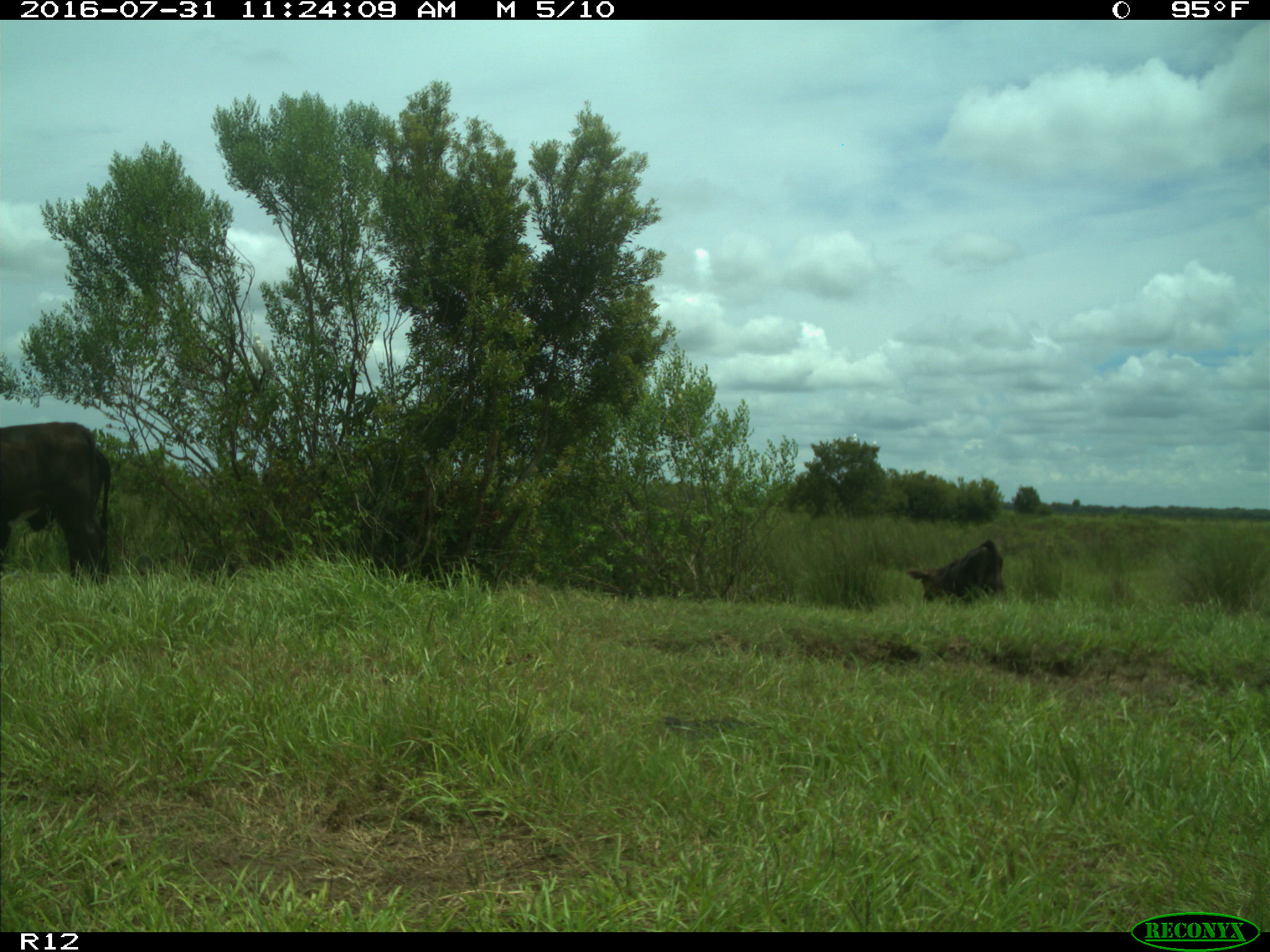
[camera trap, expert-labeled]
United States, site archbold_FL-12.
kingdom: Animalia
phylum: Chordata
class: Mammalia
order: Artiodactyla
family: Bovidae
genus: Bos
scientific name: Bos taurus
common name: domestic cow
Bos taurus (domestic cow).